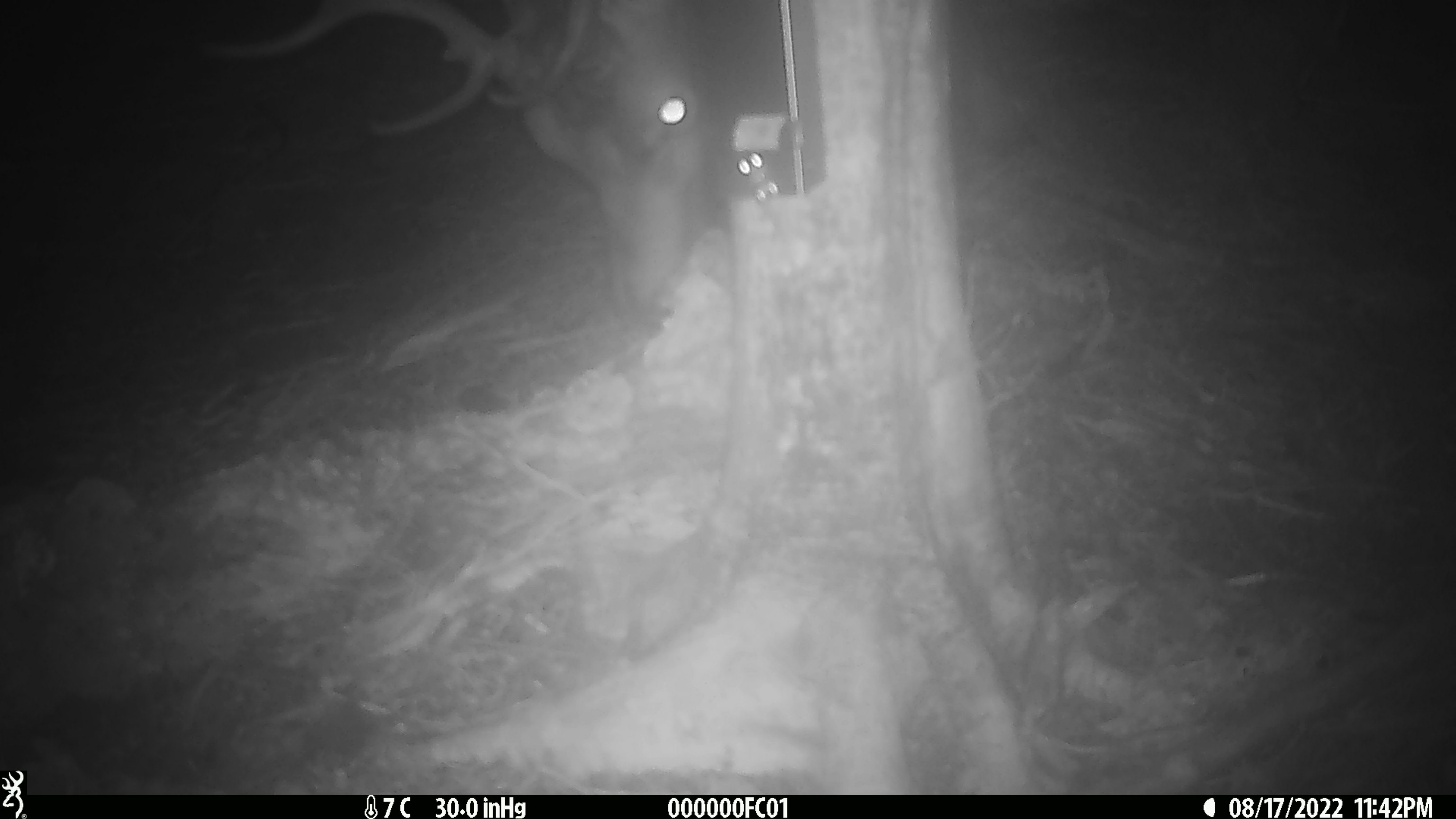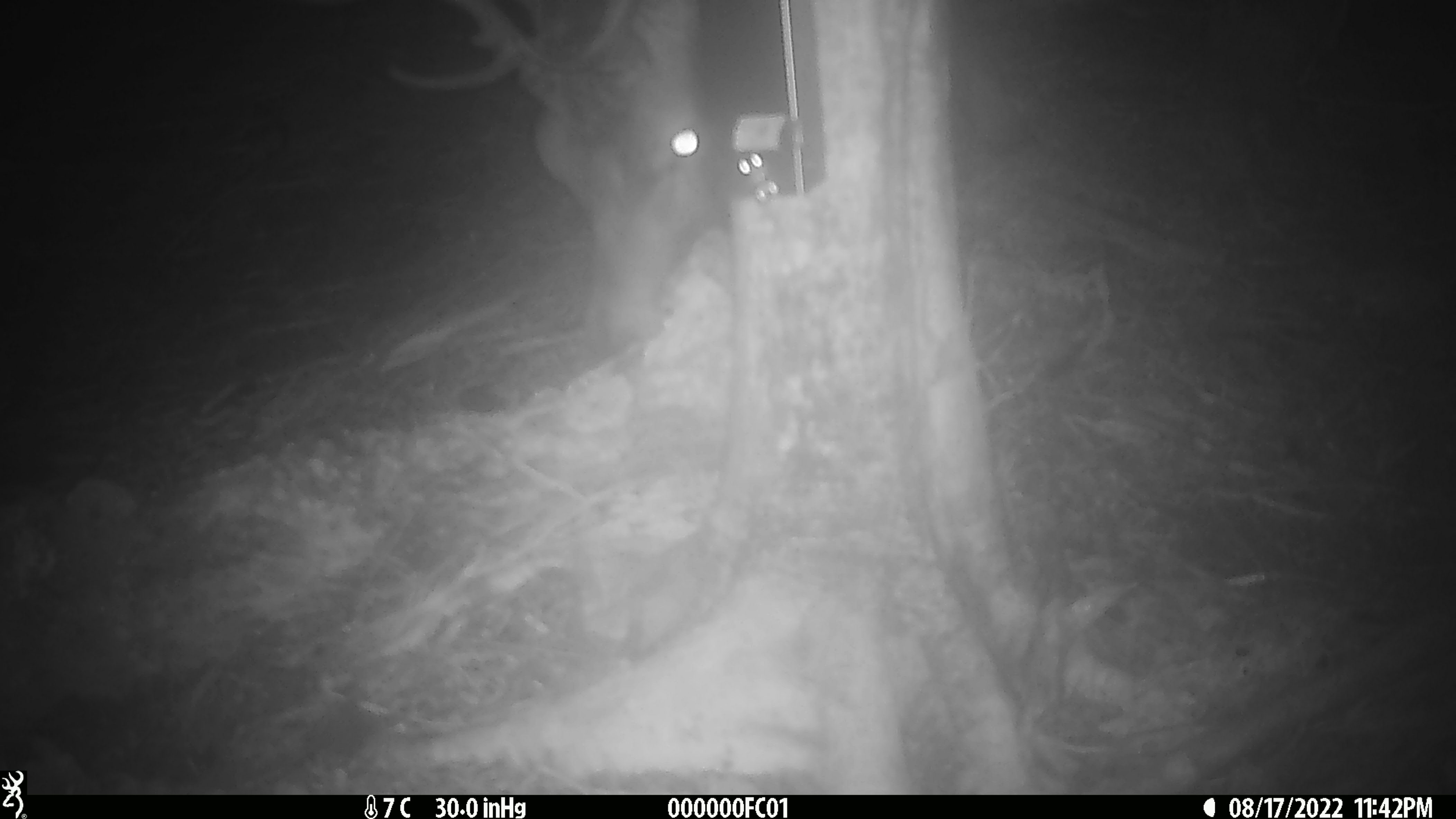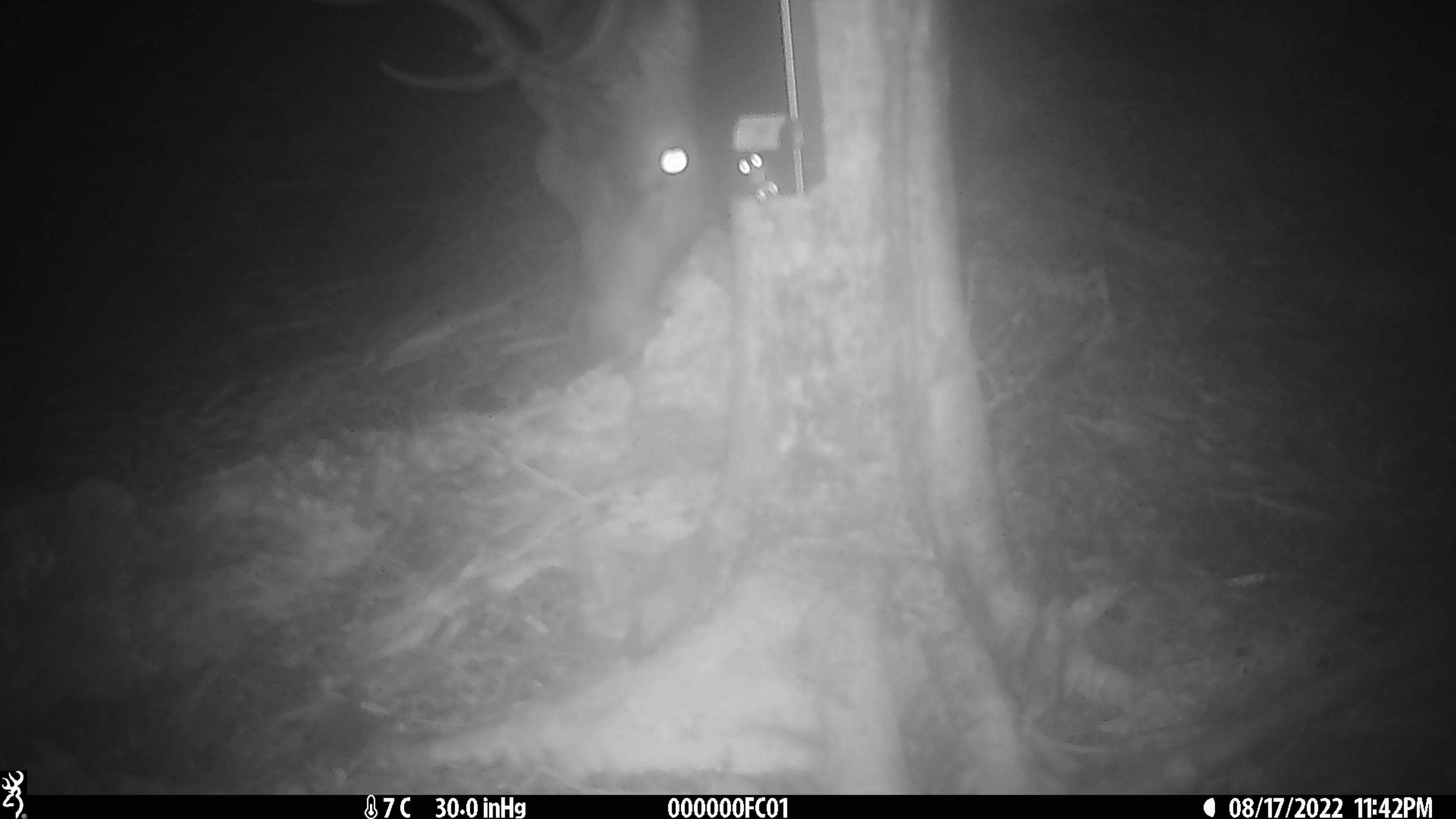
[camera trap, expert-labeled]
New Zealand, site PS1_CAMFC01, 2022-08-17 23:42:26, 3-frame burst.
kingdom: Animalia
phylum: Chordata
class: Mammalia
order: Artiodactyla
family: Cervidae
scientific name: Cervidae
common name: deer